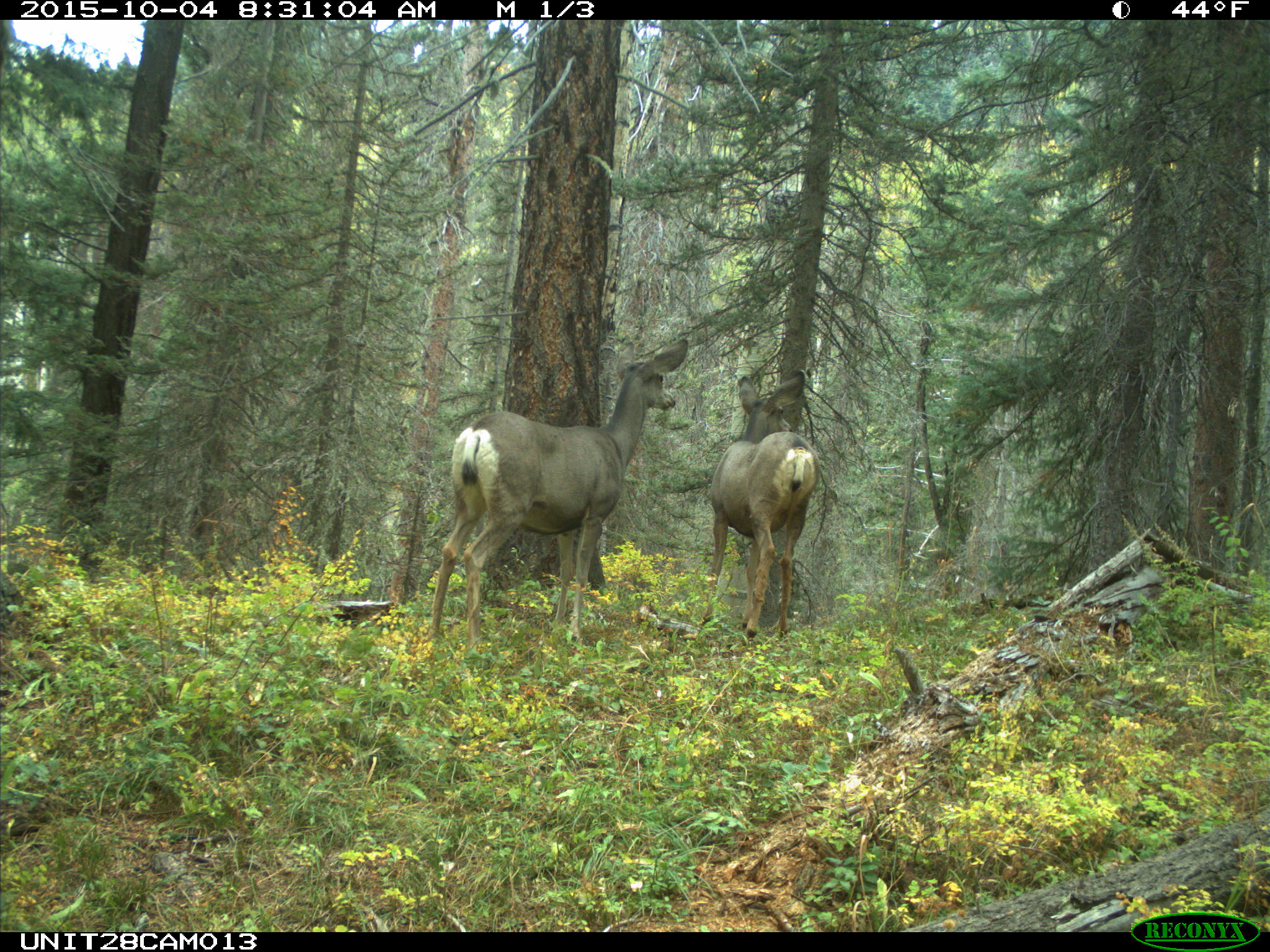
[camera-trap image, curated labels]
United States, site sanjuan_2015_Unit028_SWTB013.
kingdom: Animalia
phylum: Chordata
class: Mammalia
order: Artiodactyla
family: Cervidae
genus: Odocoileus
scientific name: Odocoileus hemionus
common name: mule deer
Odocoileus hemionus (mule deer).